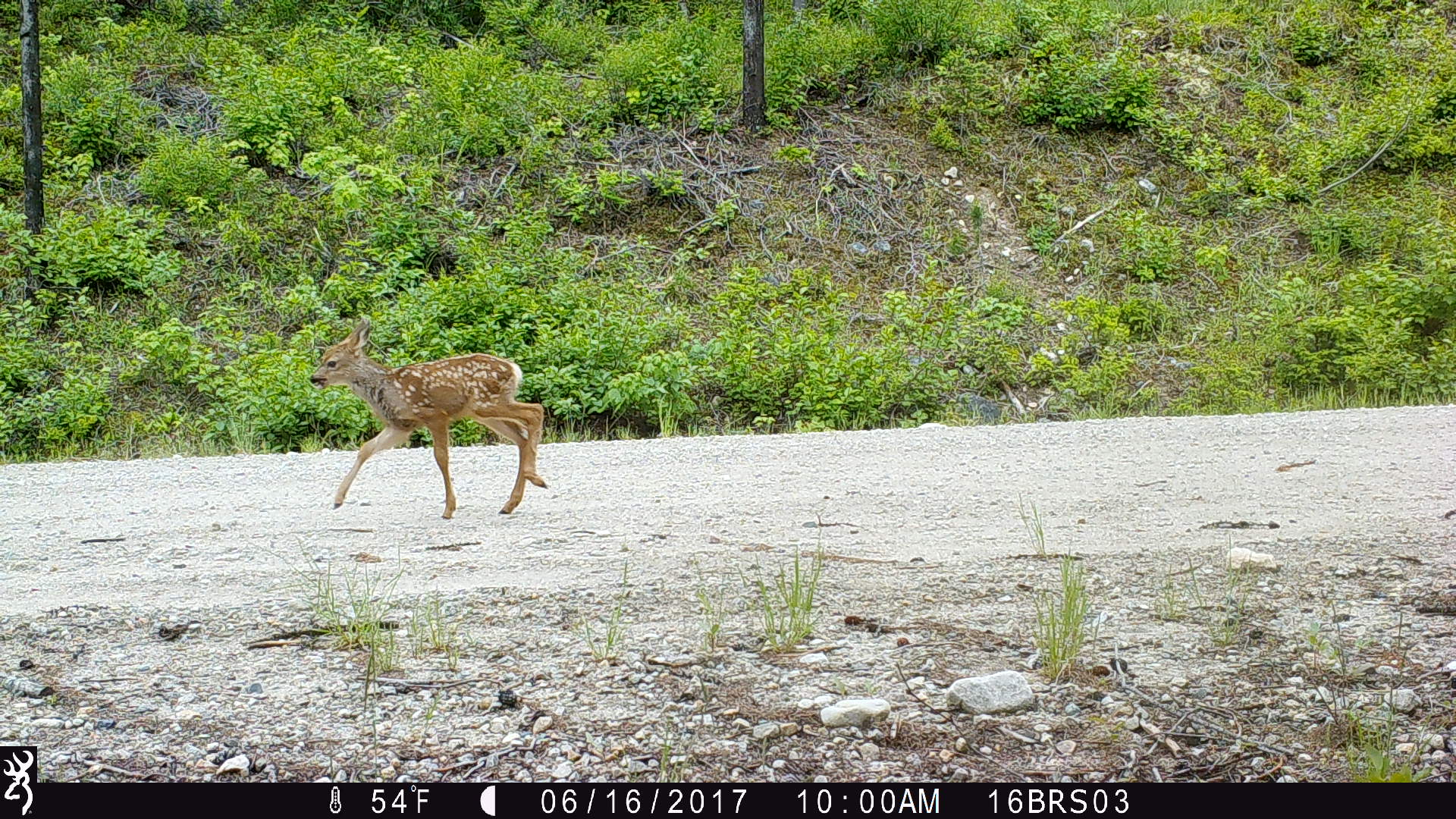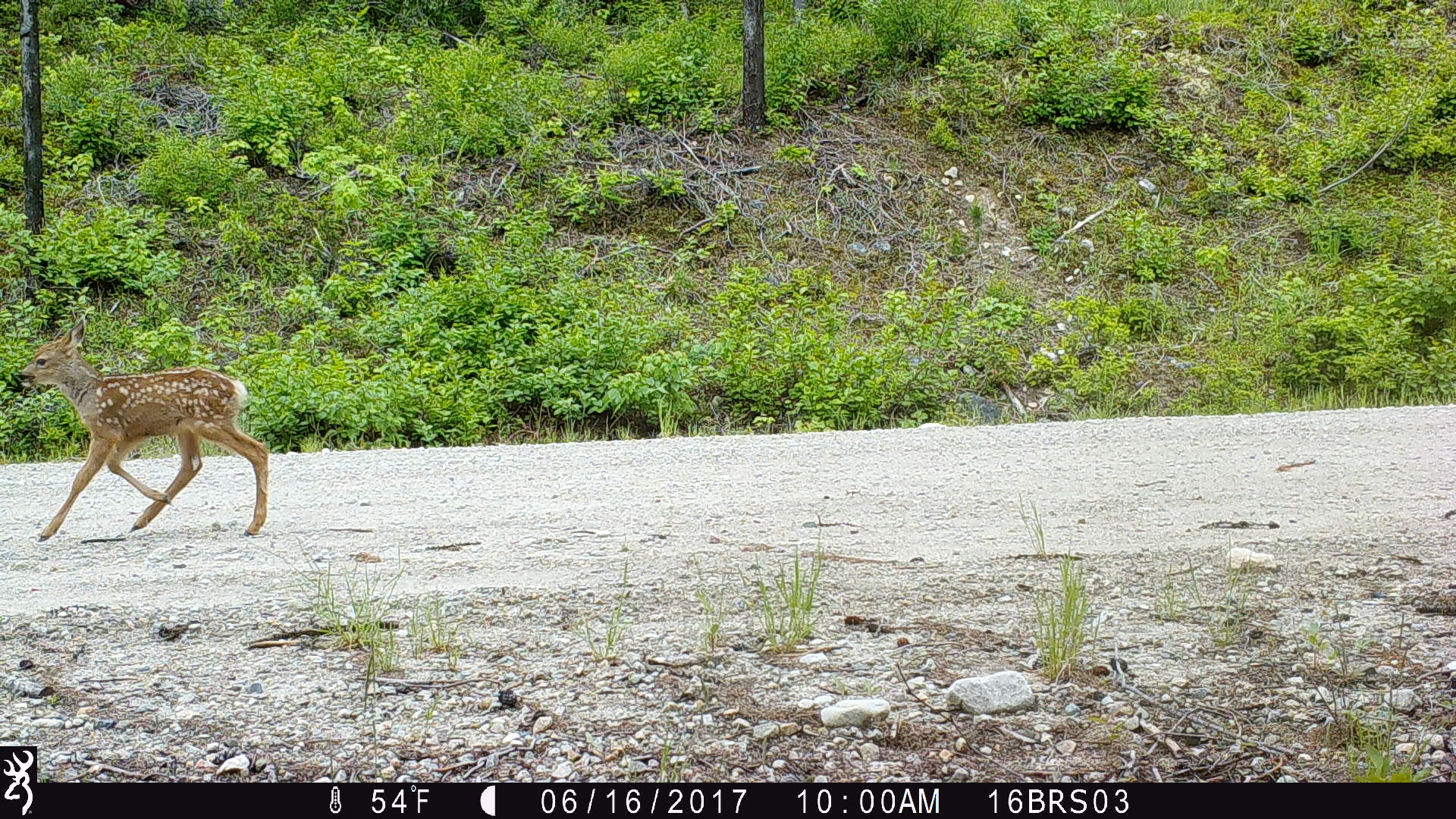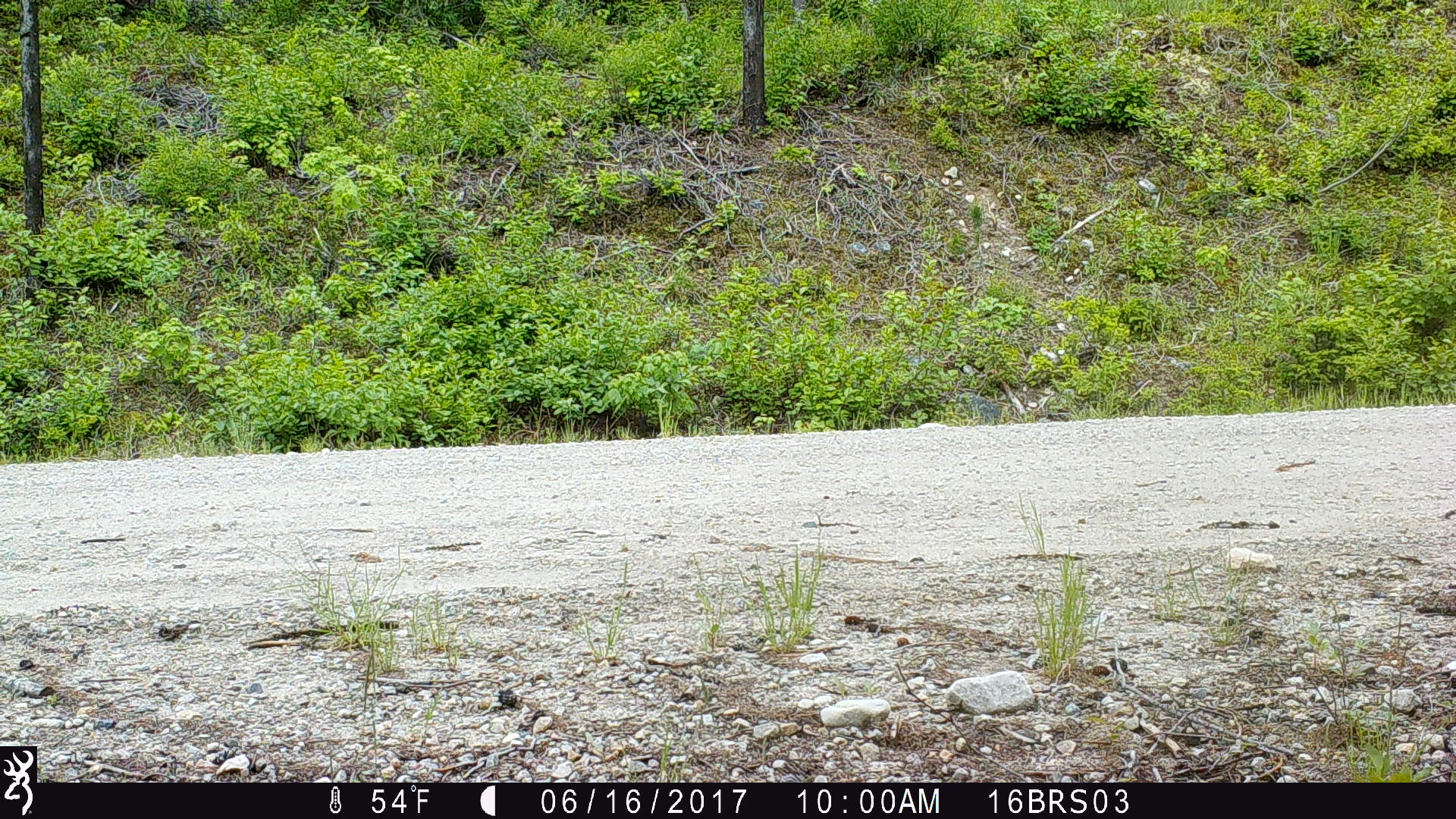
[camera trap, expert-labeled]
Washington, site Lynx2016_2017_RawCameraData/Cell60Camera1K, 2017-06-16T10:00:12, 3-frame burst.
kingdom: Animalia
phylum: Chordata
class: Mammalia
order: Artiodactyla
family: Cervidae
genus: Odocoileus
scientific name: Odocoileus hemionus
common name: mule deer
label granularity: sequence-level